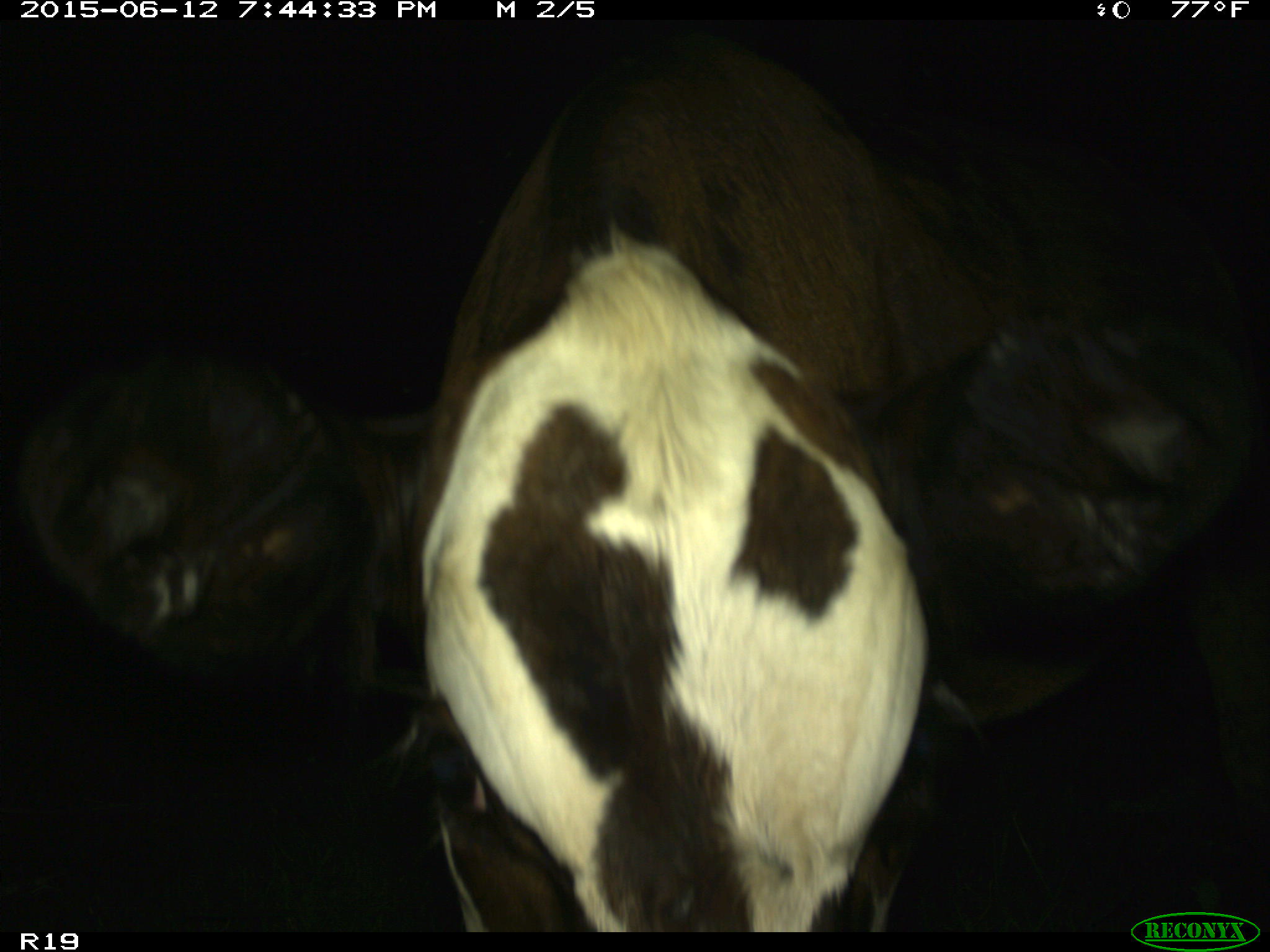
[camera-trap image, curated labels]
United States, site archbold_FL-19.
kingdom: Animalia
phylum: Chordata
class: Mammalia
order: Artiodactyla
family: Bovidae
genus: Bos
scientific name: Bos taurus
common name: domestic cow